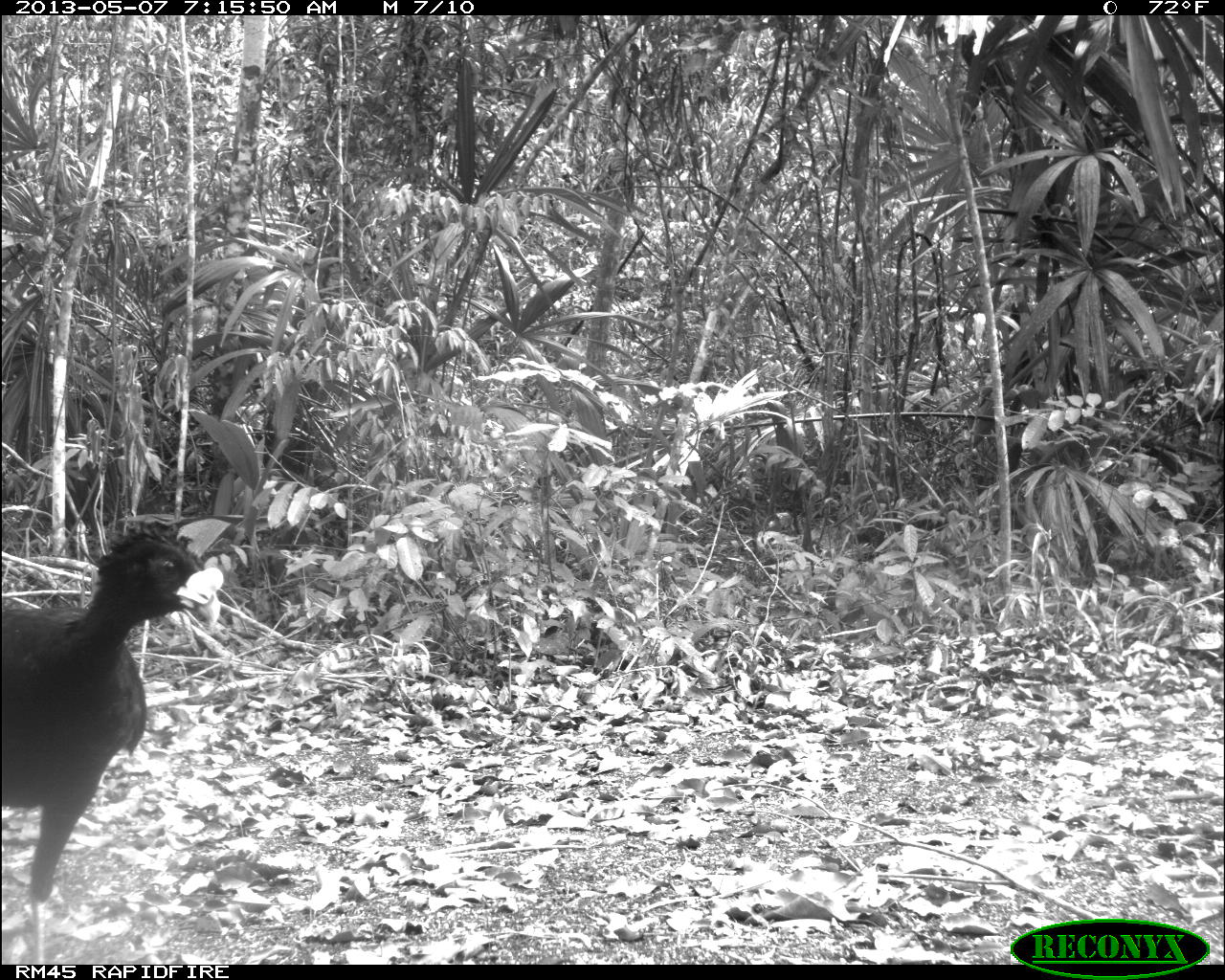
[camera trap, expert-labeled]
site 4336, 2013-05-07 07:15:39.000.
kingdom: Animalia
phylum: Chordata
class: Aves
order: Galliformes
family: Cracidae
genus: Crax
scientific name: Crax rubra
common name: great curassow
Crax rubra (great curassow), count 1, sex male.